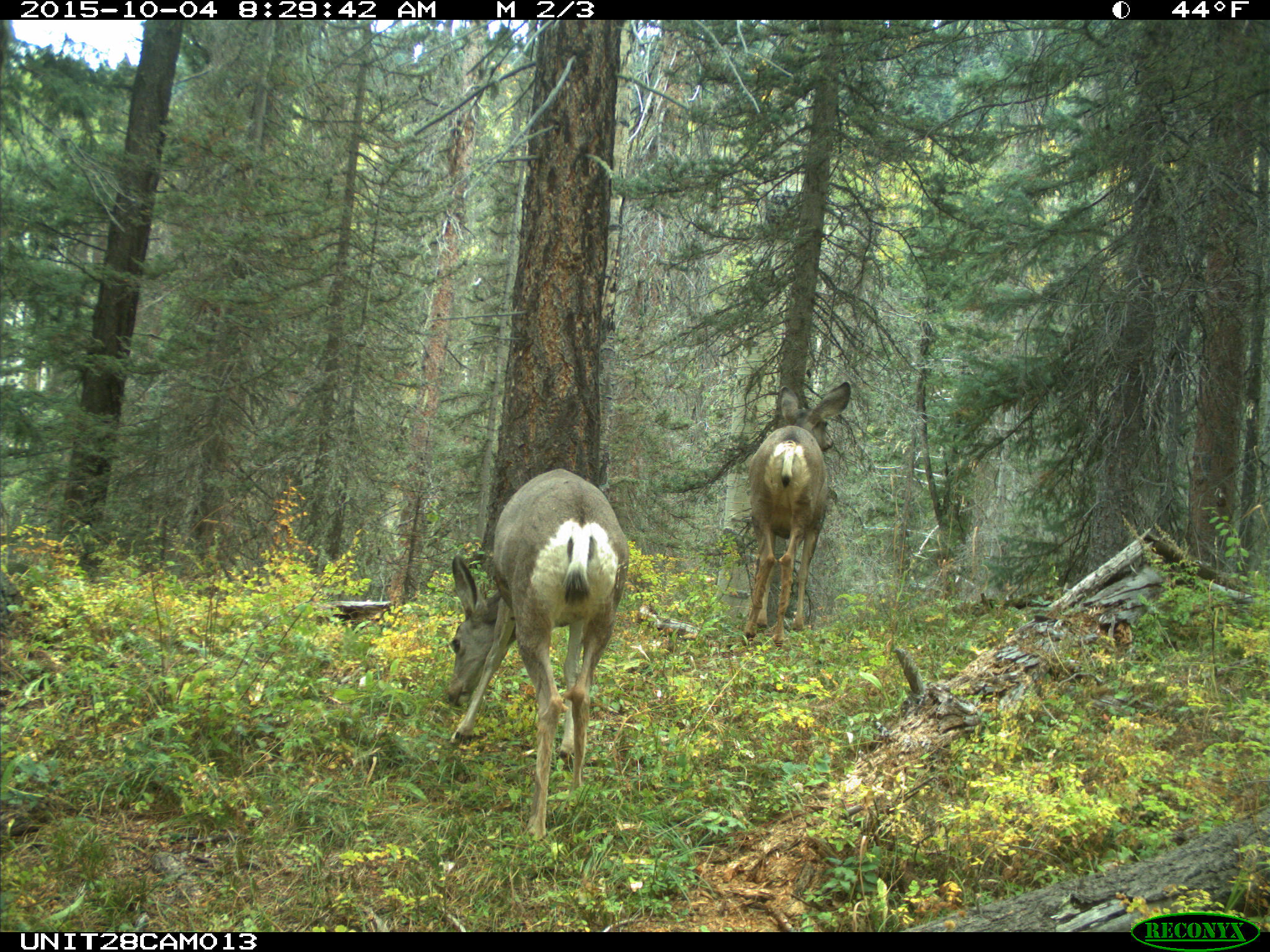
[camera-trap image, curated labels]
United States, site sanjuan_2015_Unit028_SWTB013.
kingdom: Animalia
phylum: Chordata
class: Mammalia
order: Artiodactyla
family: Cervidae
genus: Odocoileus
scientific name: Odocoileus hemionus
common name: mule deer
Odocoileus hemionus (mule deer).